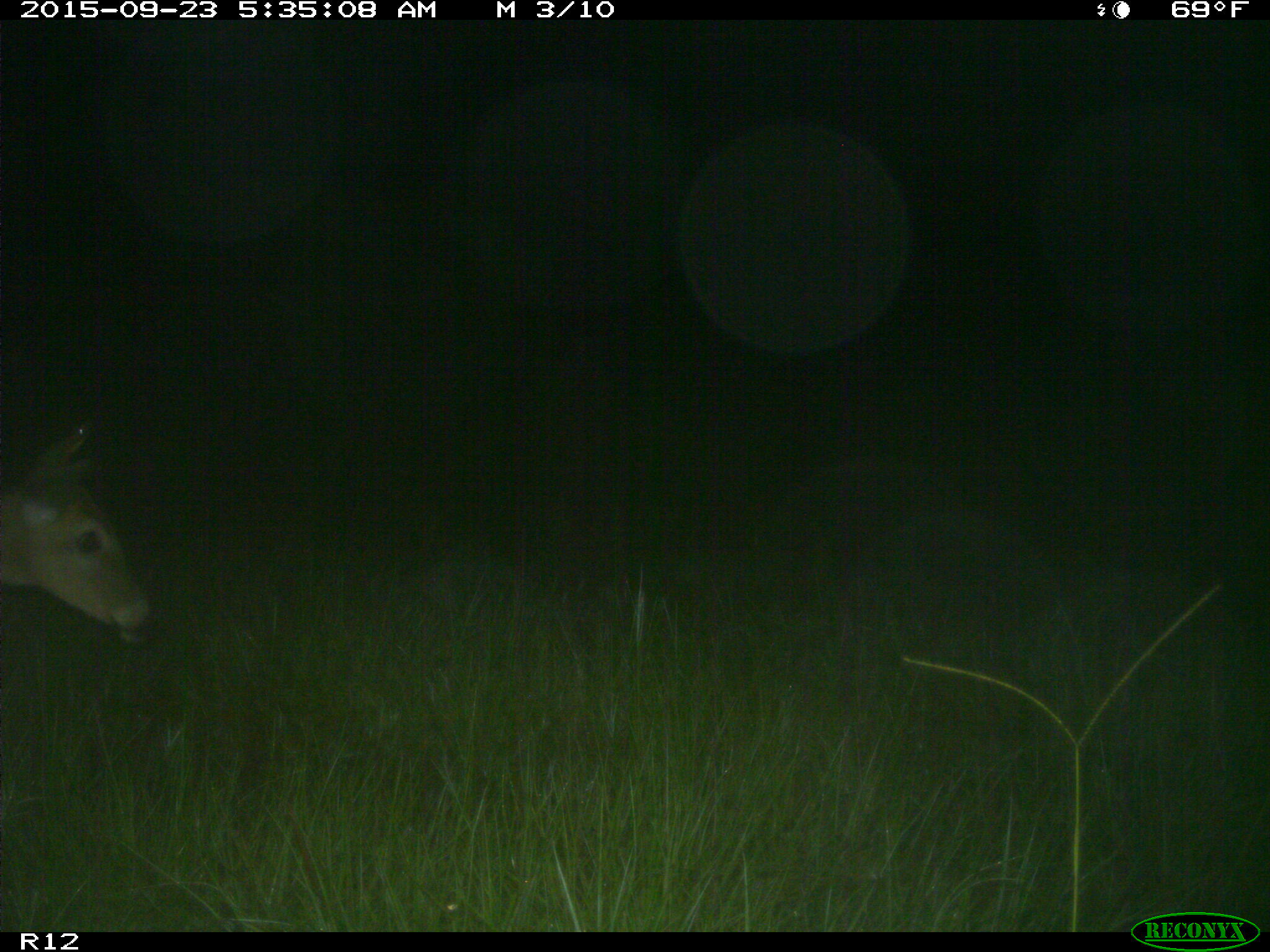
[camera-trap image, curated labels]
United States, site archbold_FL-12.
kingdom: Animalia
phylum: Chordata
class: Mammalia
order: Artiodactyla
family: Cervidae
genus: Odocoileus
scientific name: Odocoileus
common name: deer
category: unidentified deer